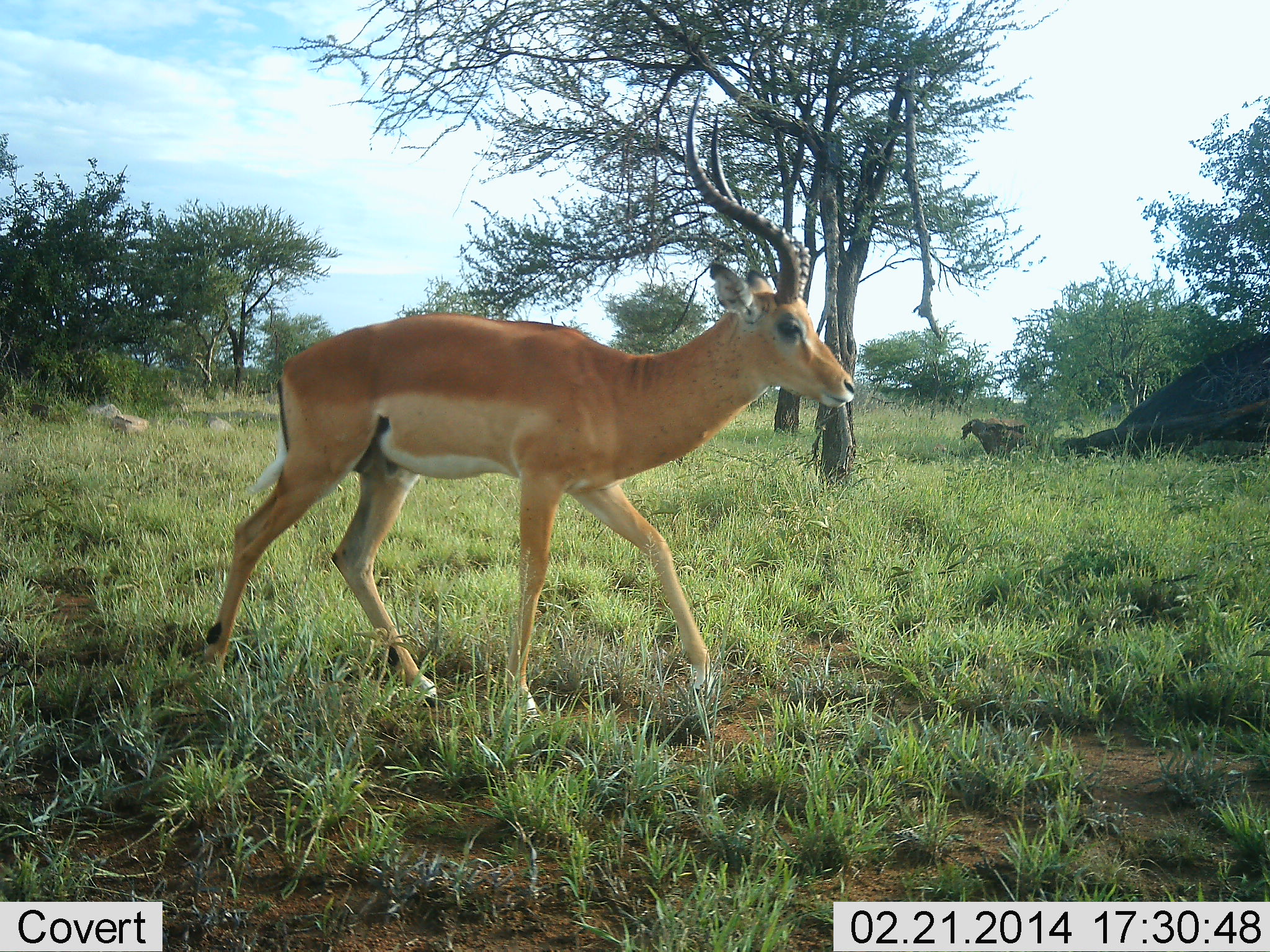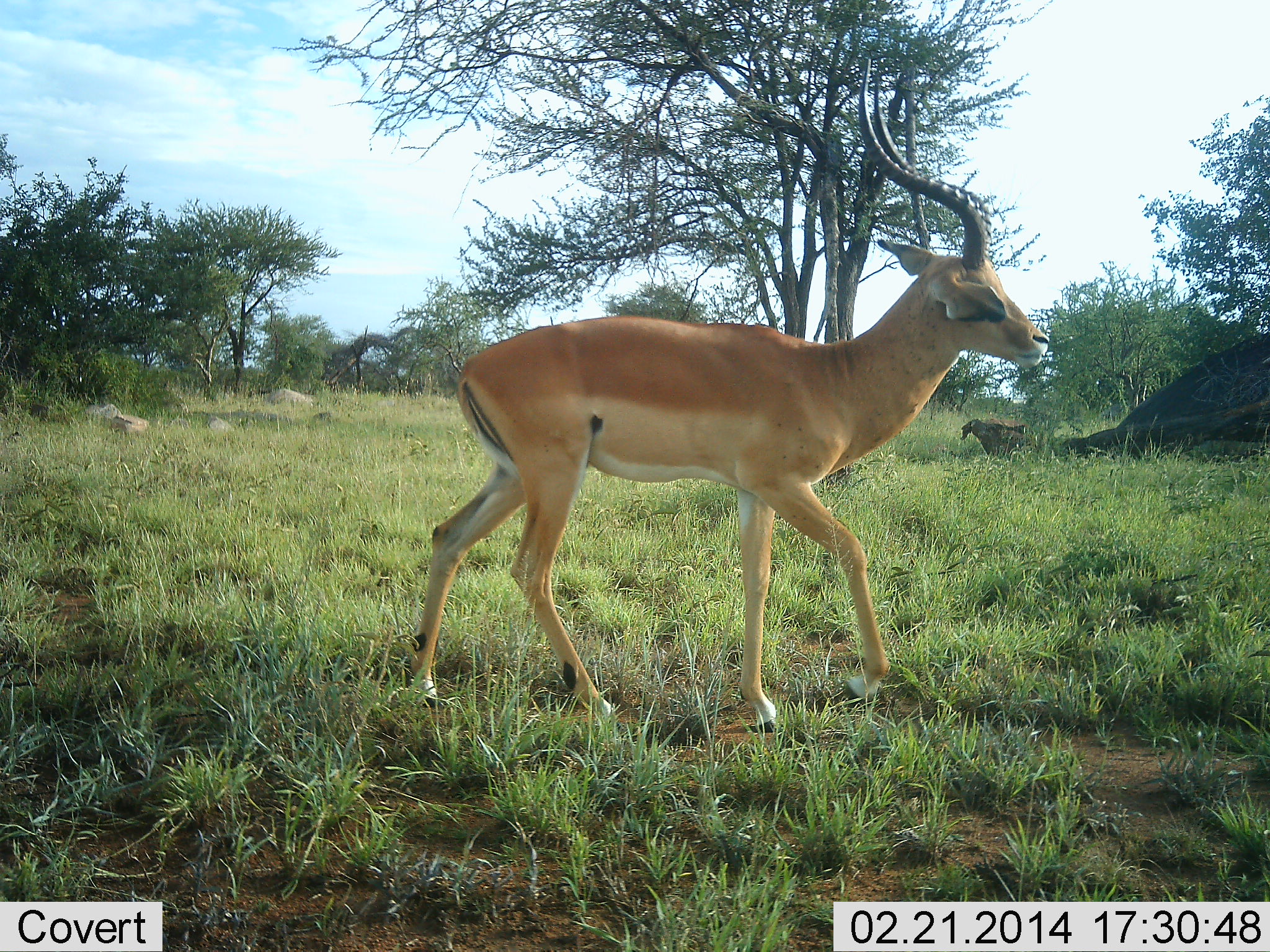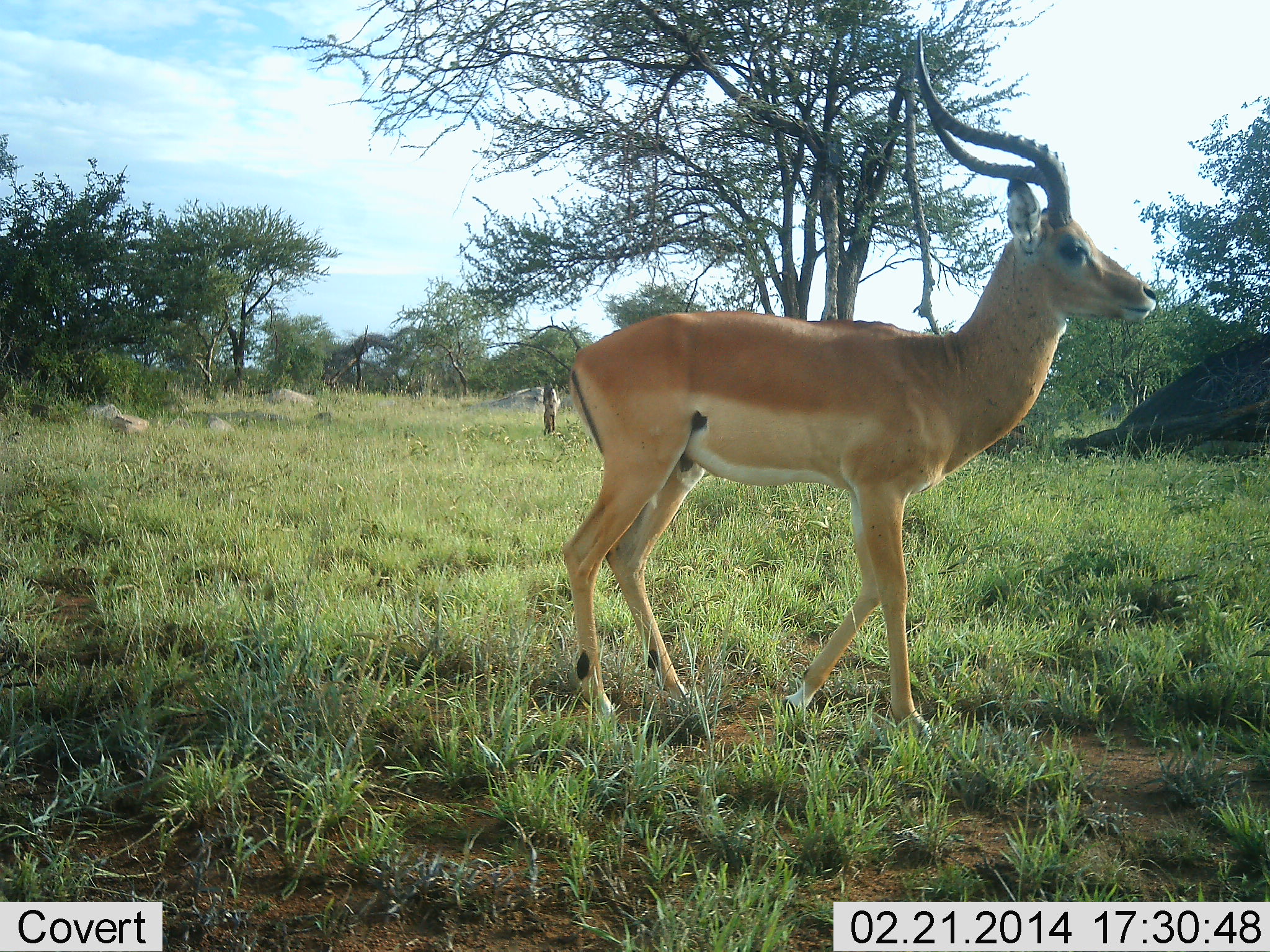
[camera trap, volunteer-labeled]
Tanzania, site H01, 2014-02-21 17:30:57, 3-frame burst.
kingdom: Animalia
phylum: Chordata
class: Mammalia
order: Artiodactyla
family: Bovidae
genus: Aepyceros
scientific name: Aepyceros melampus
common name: impala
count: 1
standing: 0%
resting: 0%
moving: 100%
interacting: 0%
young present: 0%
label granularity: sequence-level